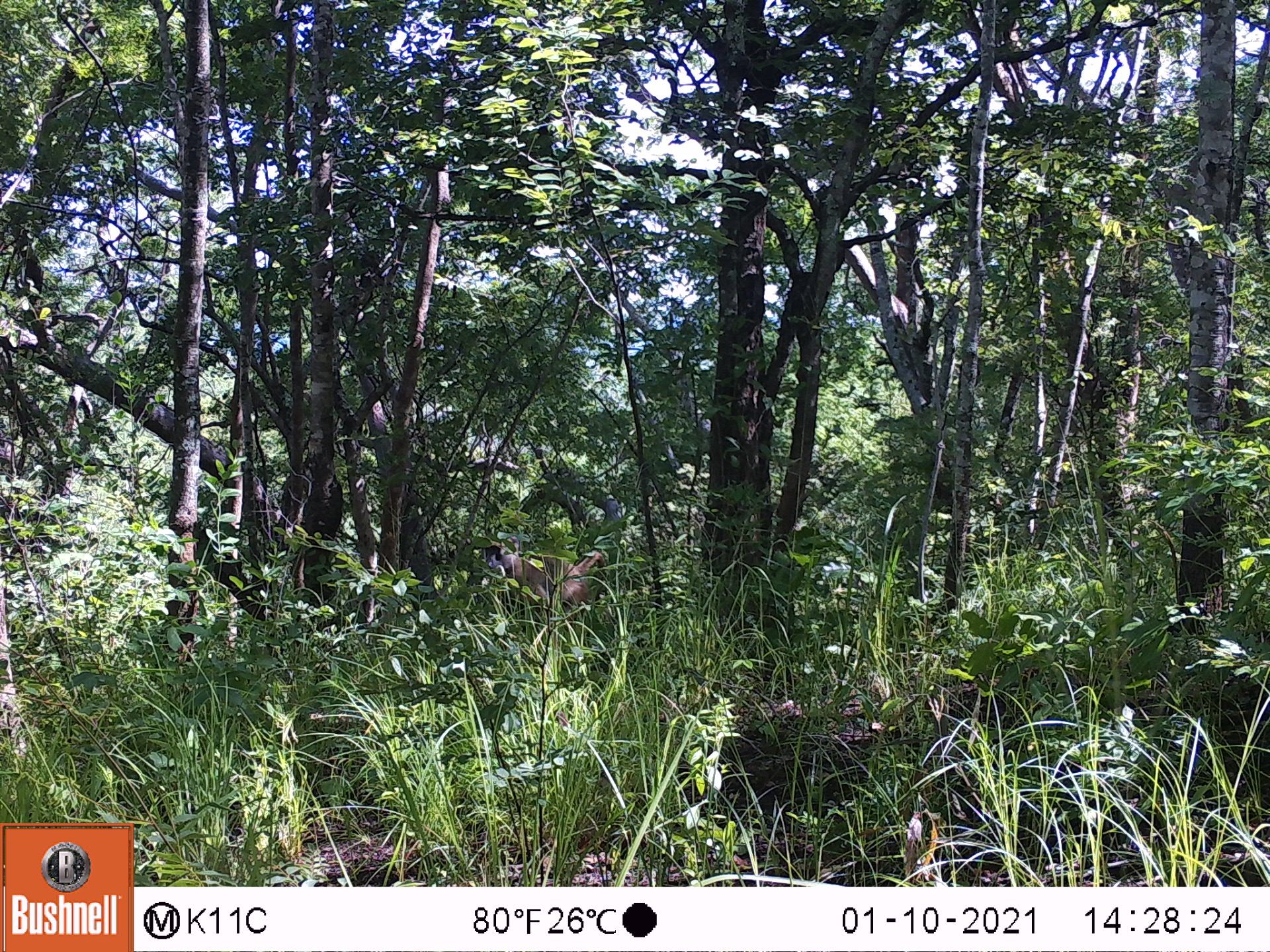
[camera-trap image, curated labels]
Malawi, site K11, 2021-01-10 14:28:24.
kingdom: Animalia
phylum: Chordata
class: Mammalia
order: Primates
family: Cercopithecidae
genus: Papio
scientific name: Papio cynocephalus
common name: yellow baboon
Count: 1.